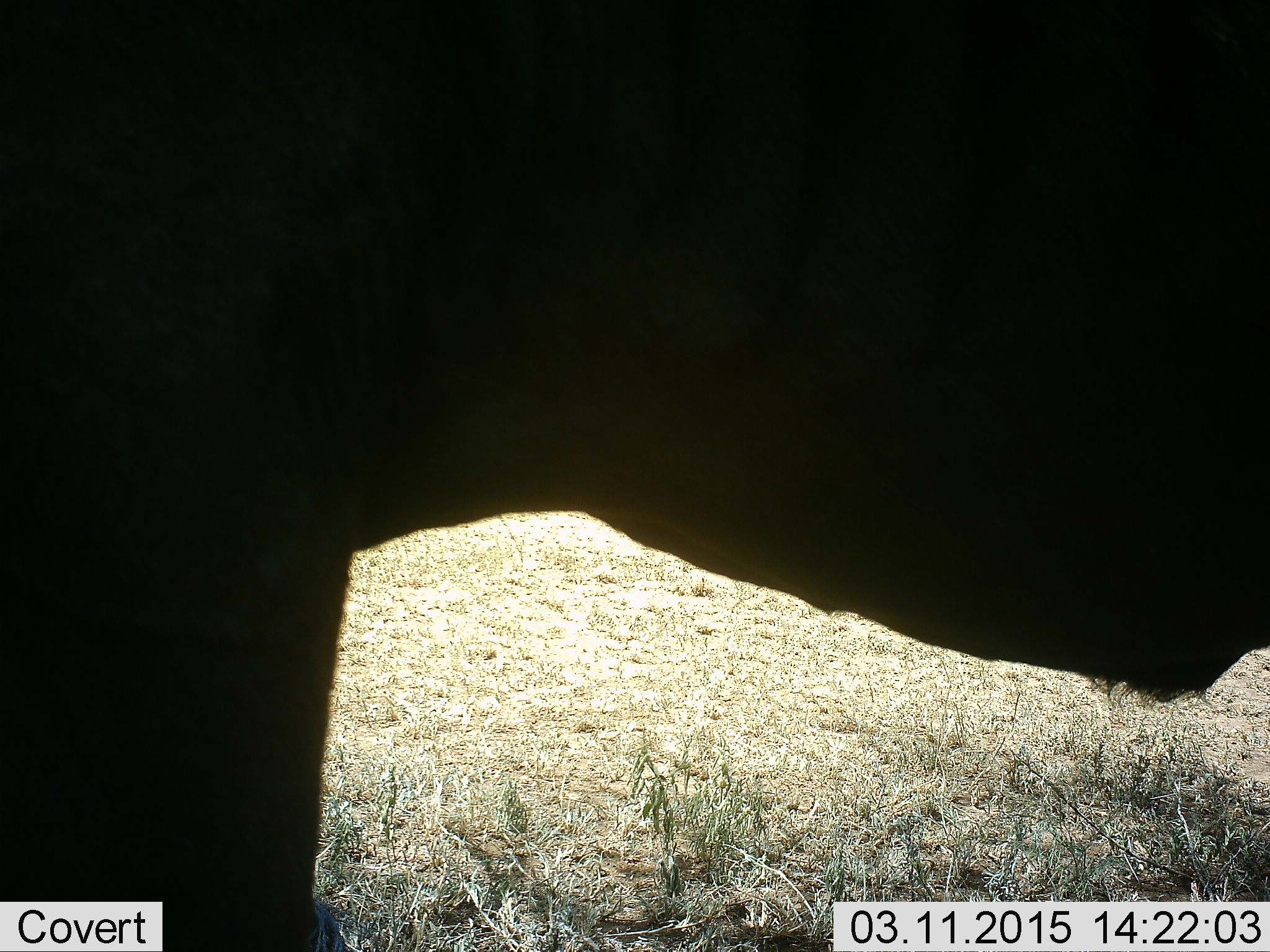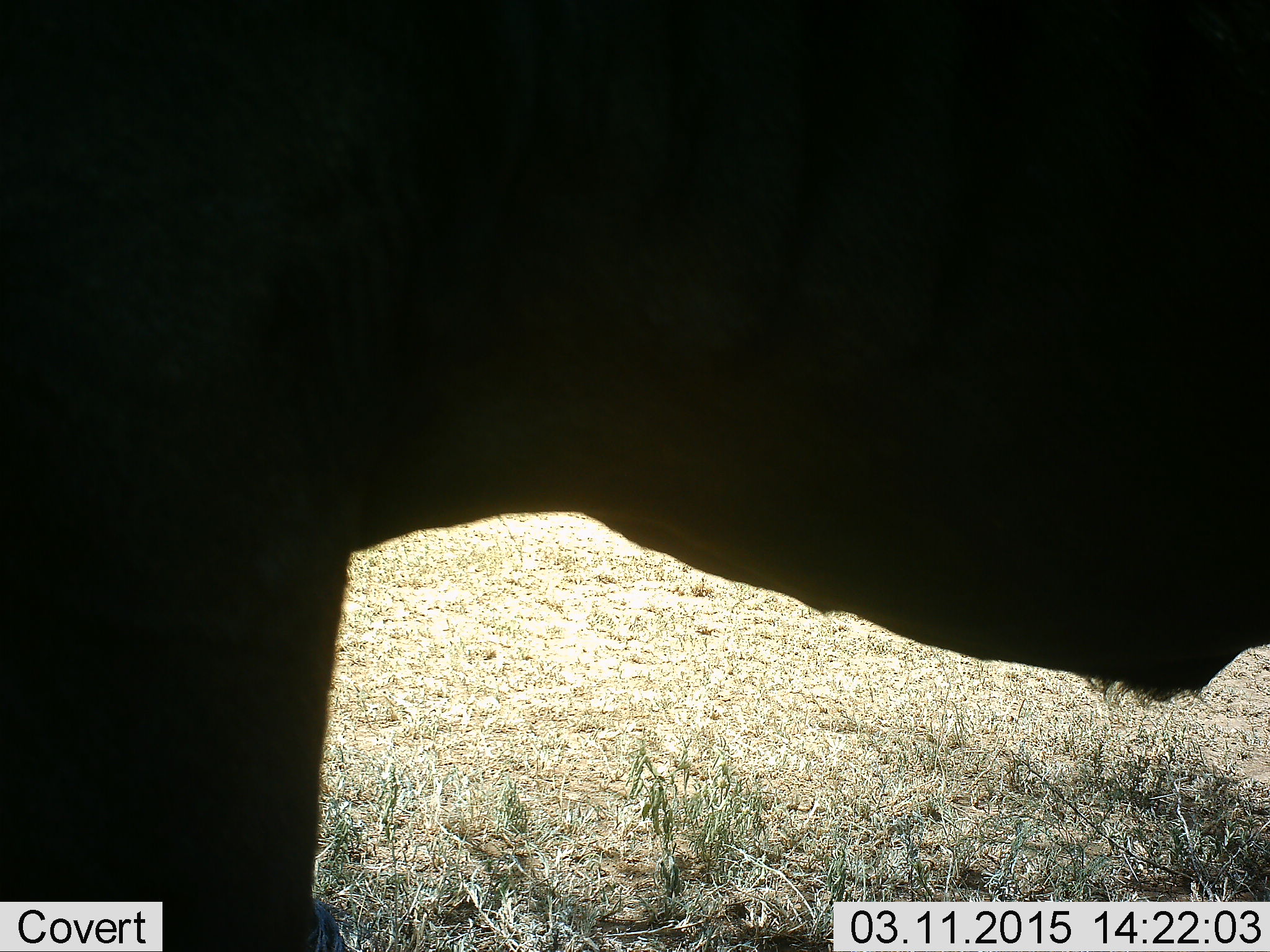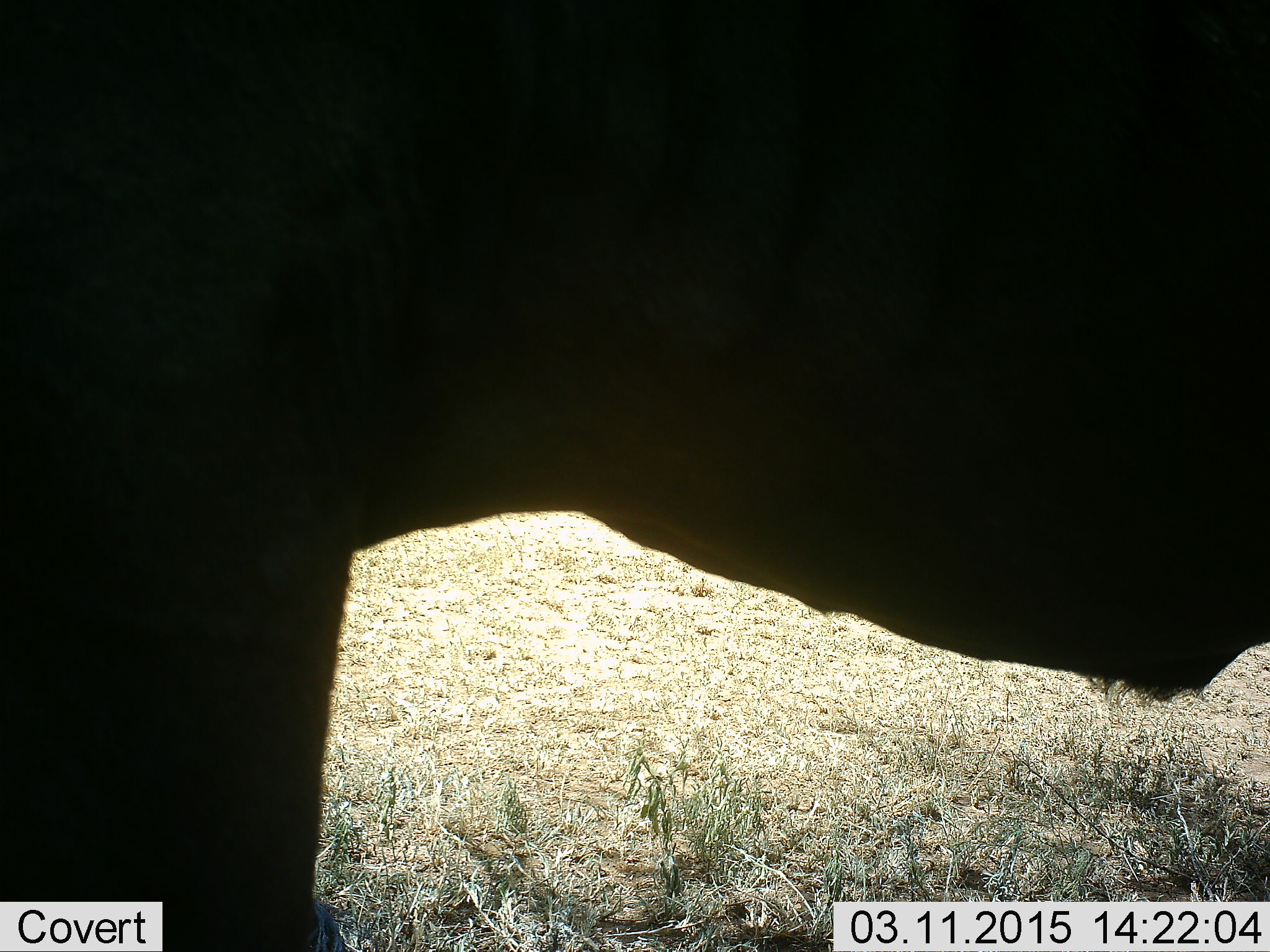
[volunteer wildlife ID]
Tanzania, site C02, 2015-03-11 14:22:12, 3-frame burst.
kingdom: Animalia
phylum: Chordata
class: Mammalia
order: Artiodactyla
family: Bovidae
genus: Connochaetes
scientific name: Connochaetes taurinus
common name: blue wildebeest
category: wildebeest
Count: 1.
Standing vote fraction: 90%.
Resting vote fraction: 0%.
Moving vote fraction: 10%.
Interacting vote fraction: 0%.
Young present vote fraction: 0%.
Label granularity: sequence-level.